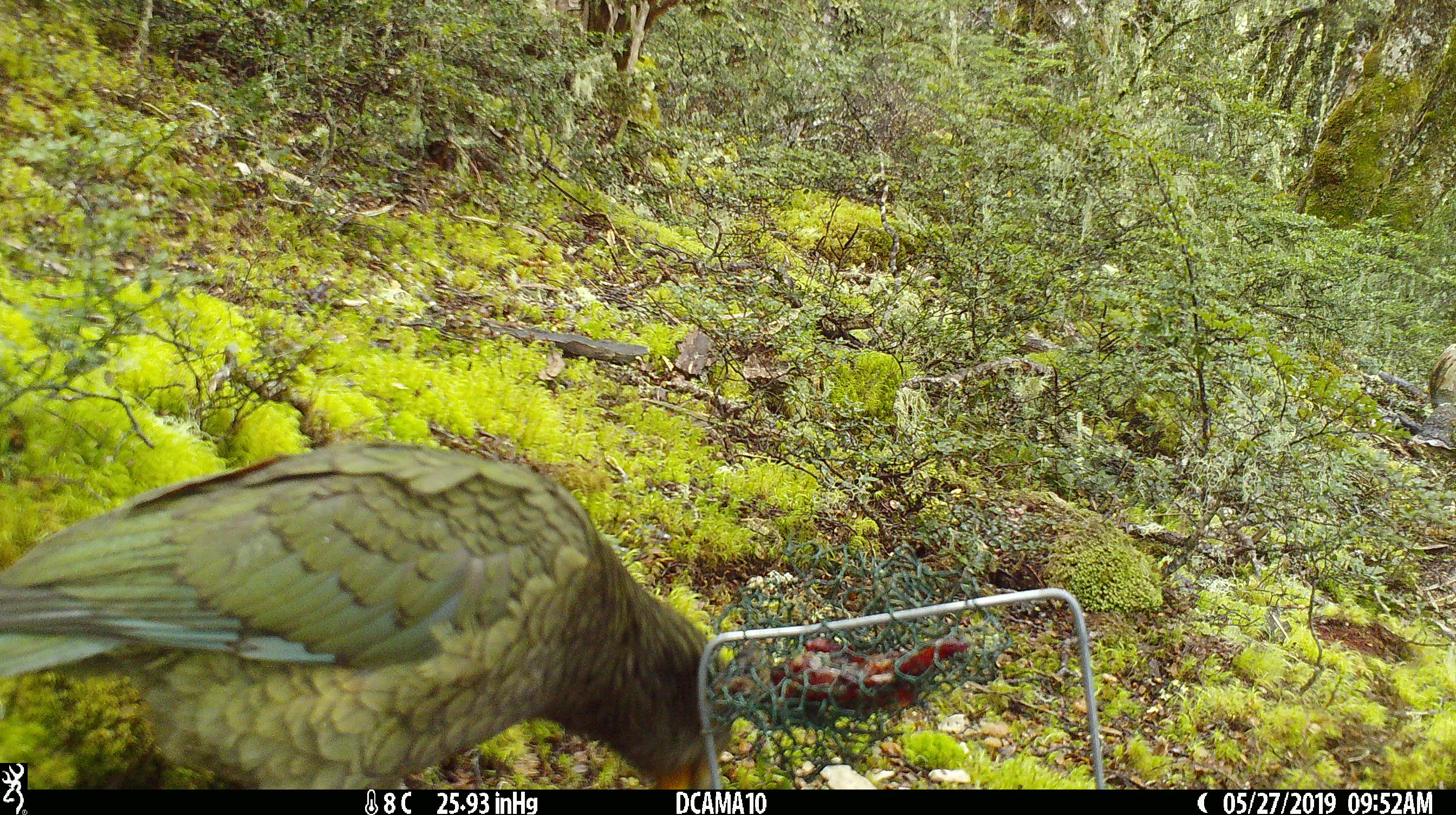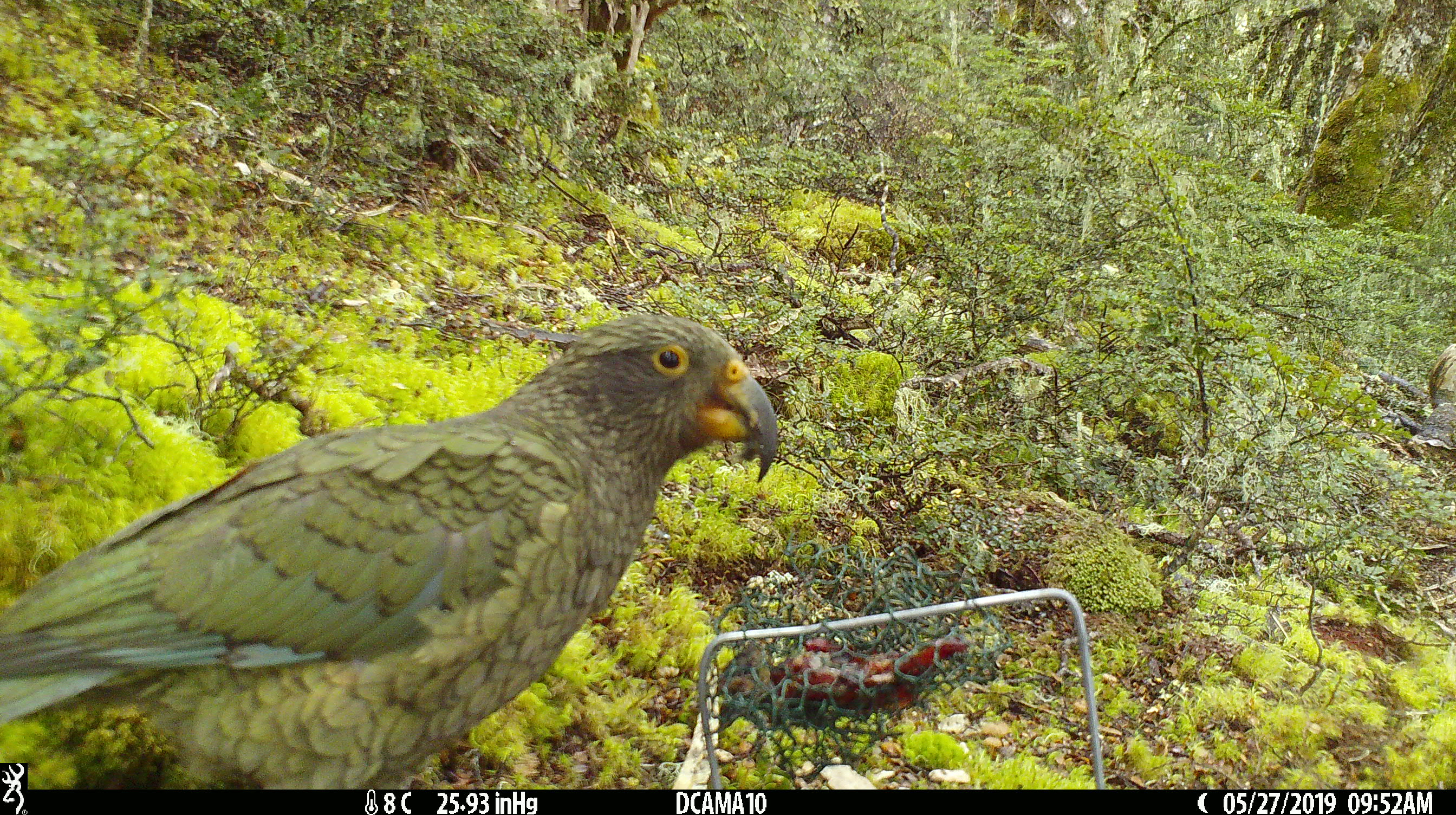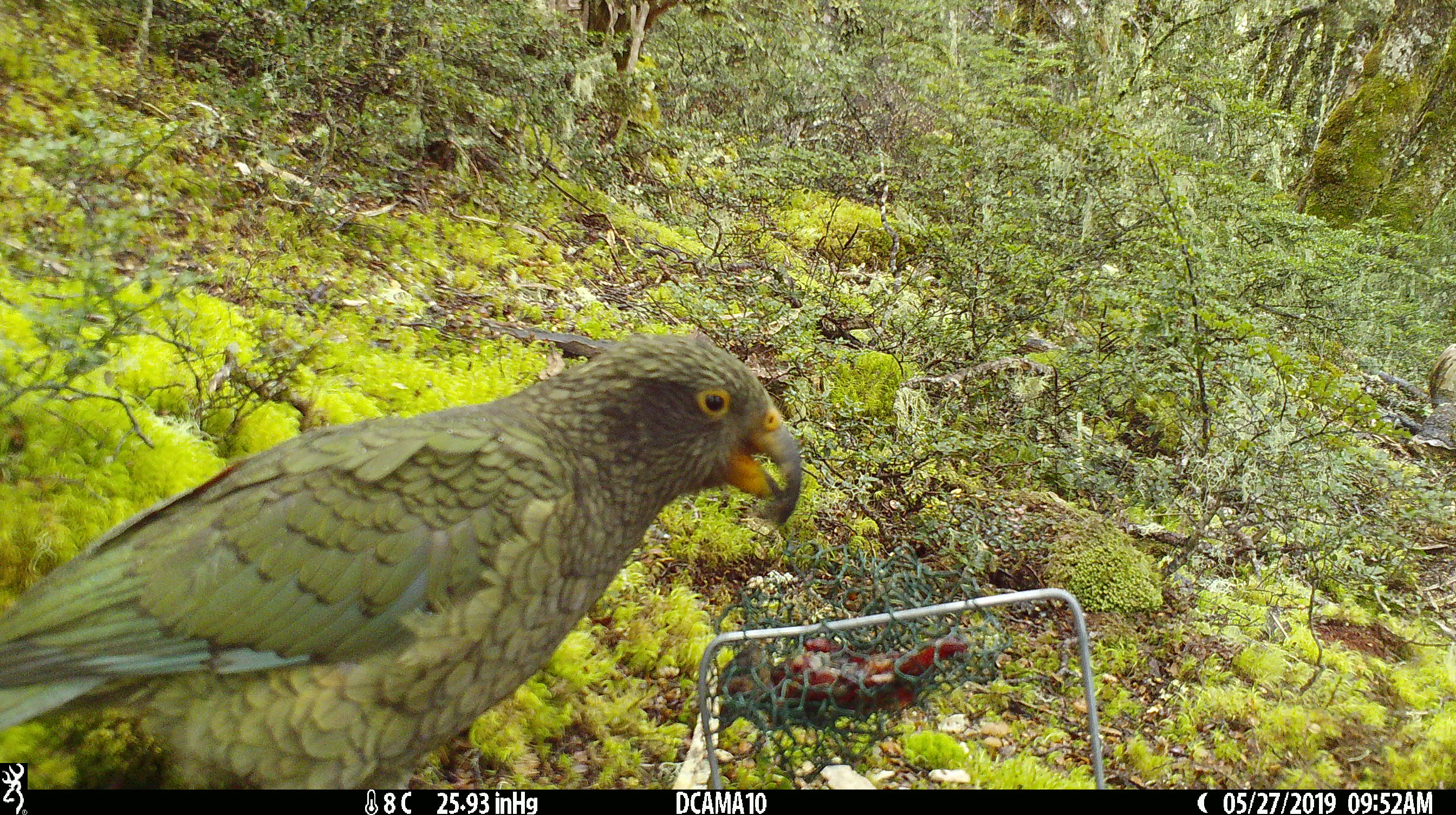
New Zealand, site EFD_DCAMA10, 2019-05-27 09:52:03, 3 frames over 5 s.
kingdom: Animalia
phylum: Chordata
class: Aves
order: Psittaciformes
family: Strigopidae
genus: Nestor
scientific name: Nestor notabilis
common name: kea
Kea (Nestor notabilis).